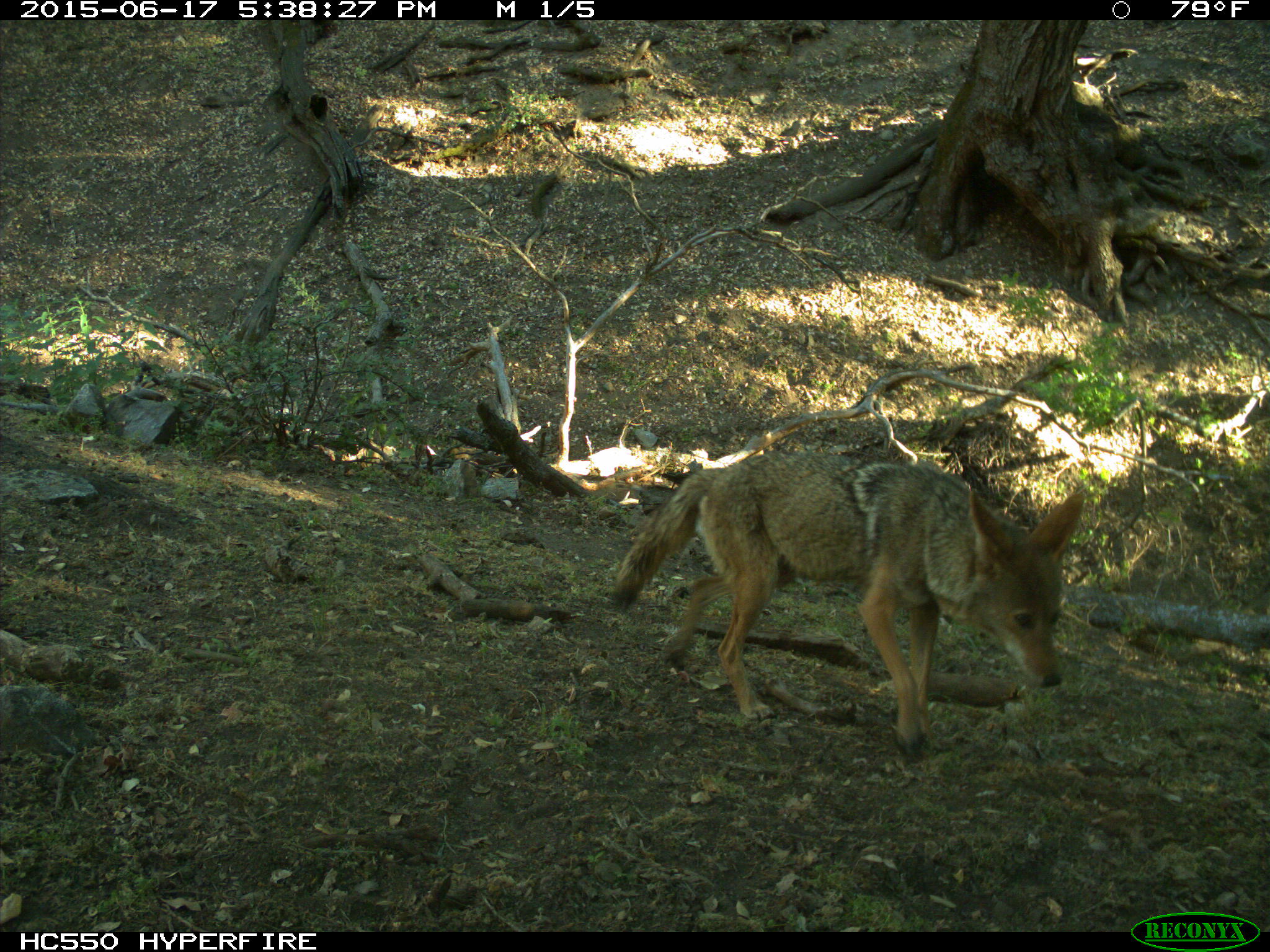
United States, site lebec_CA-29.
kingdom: Animalia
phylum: Chordata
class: Mammalia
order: Carnivora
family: Canidae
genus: Canis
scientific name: Canis latrans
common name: coyote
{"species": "Canis latrans (coyote)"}